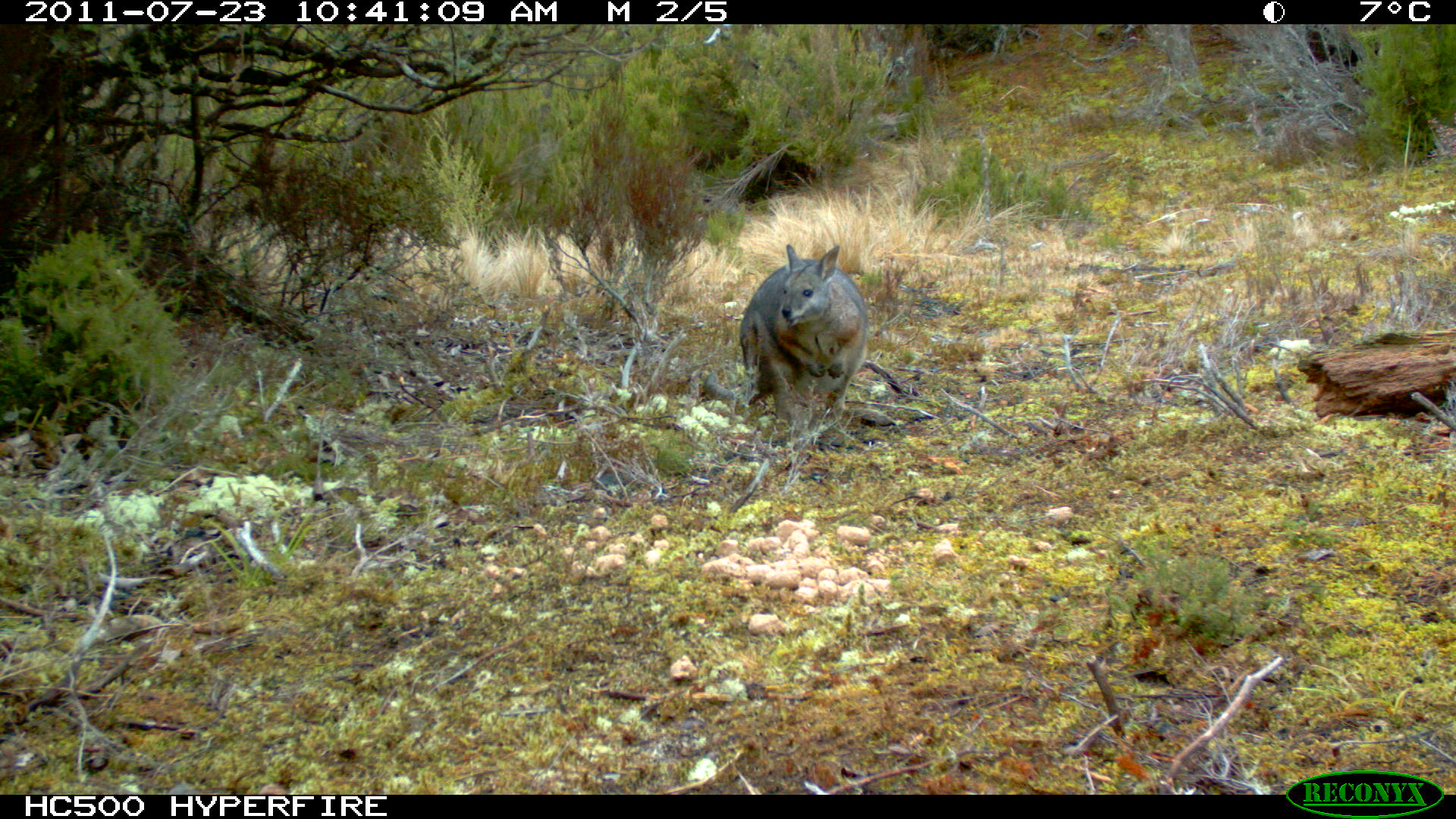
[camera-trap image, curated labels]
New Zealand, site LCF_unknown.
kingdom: Animalia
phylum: Chordata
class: Mammalia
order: Diprotodontia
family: Macropodidae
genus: Notamacropus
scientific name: Notamacropus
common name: wallaby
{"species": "wallaby (Notamacropus)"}